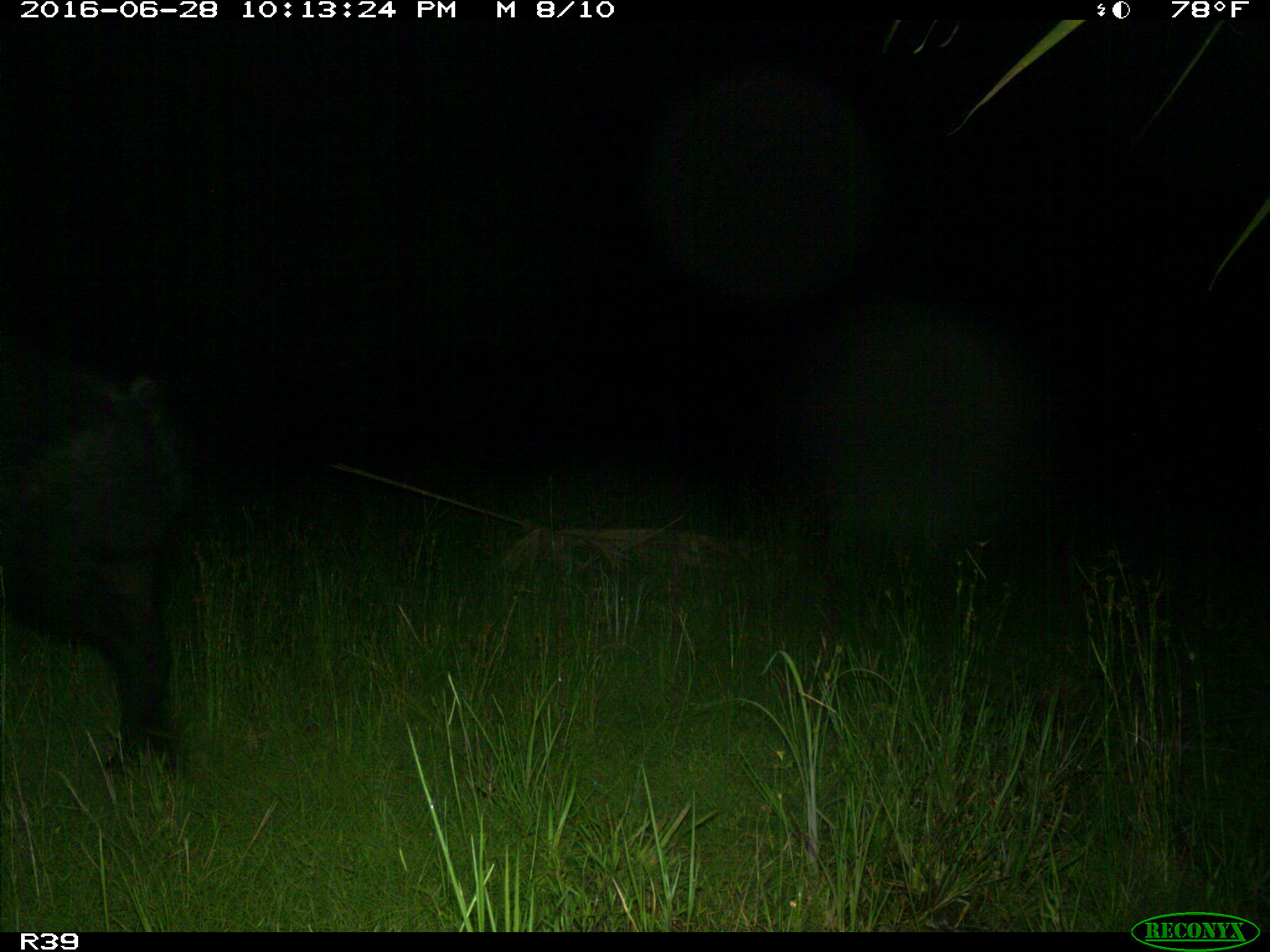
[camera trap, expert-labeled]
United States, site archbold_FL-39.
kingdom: Animalia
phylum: Chordata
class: Mammalia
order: Artiodactyla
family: Suidae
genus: Sus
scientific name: Sus scrofa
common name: wild boar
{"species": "Sus scrofa (wild boar)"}